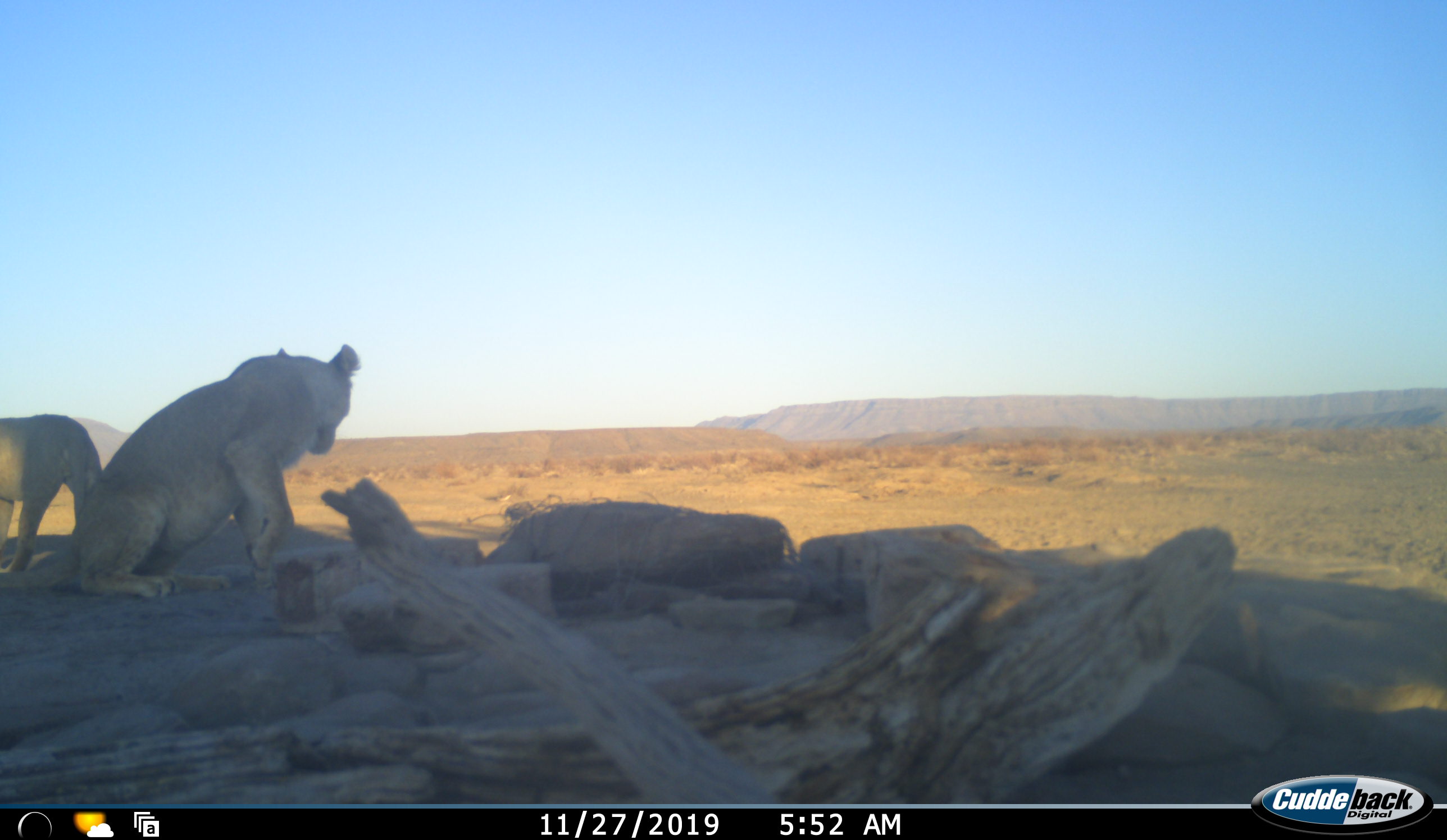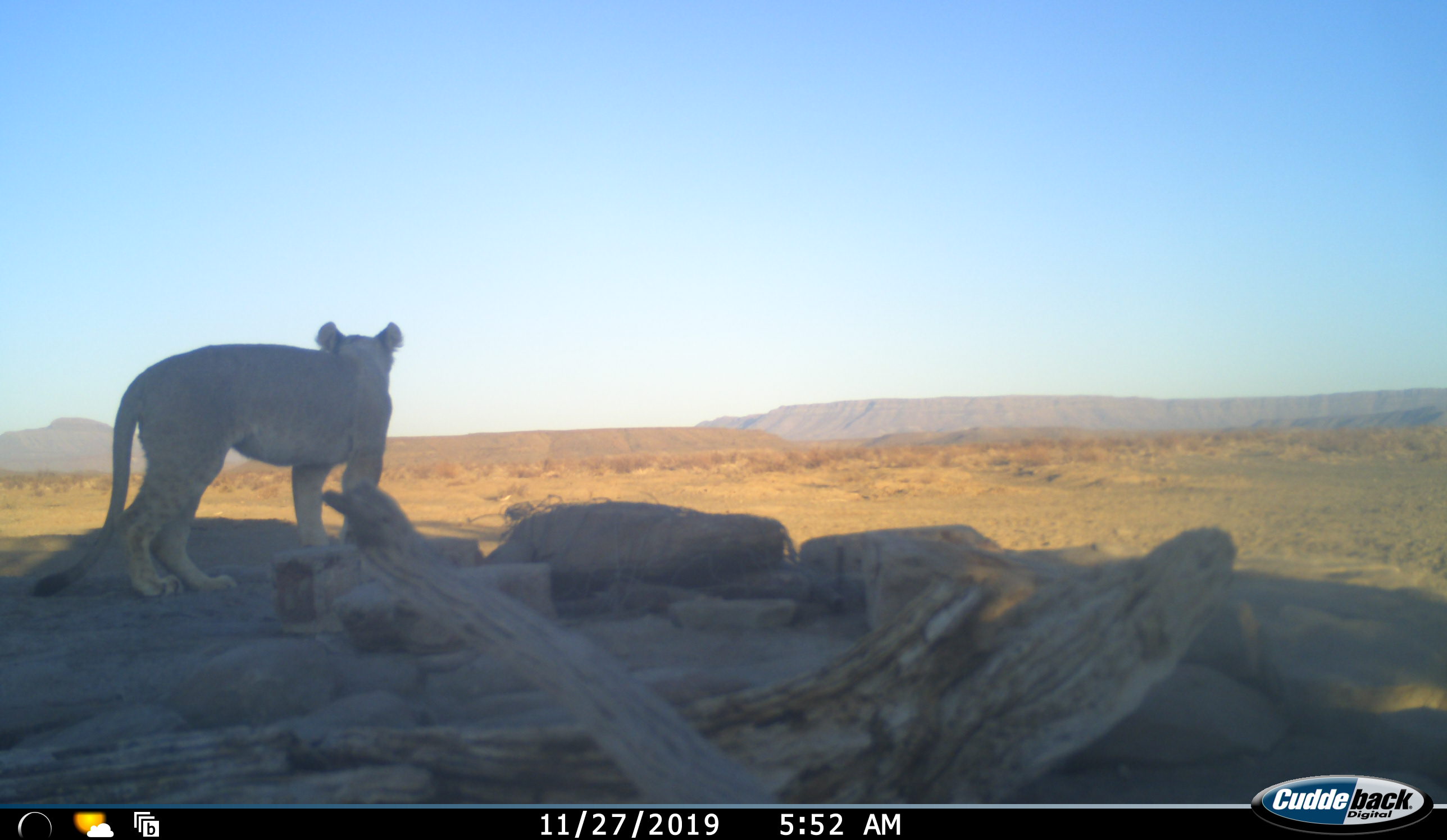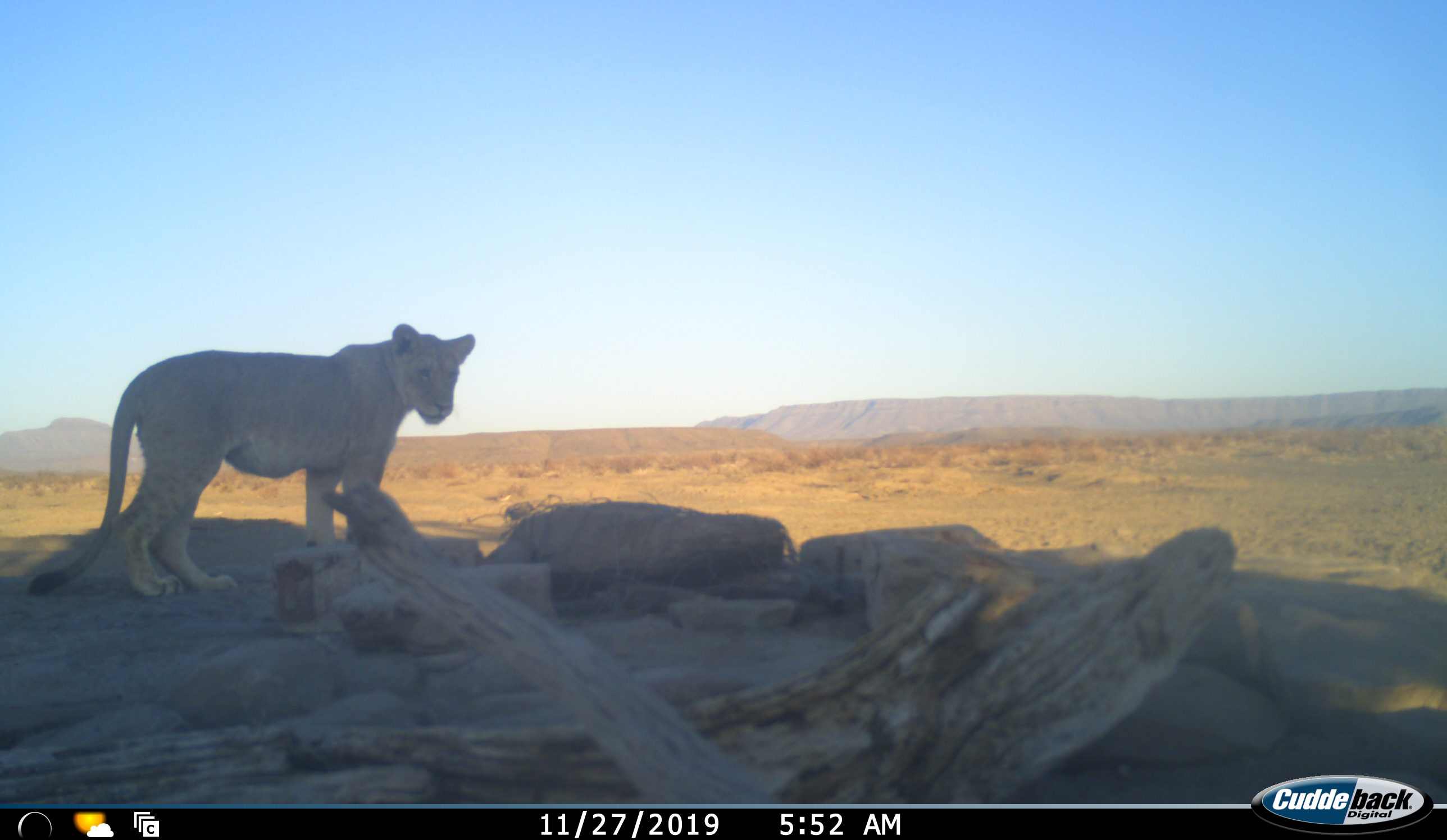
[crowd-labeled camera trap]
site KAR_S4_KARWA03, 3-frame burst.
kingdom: Animalia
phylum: Chordata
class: Mammalia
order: Carnivora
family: Felidae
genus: Panthera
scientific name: Panthera leo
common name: lion cub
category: lioncub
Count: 2.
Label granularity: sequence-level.